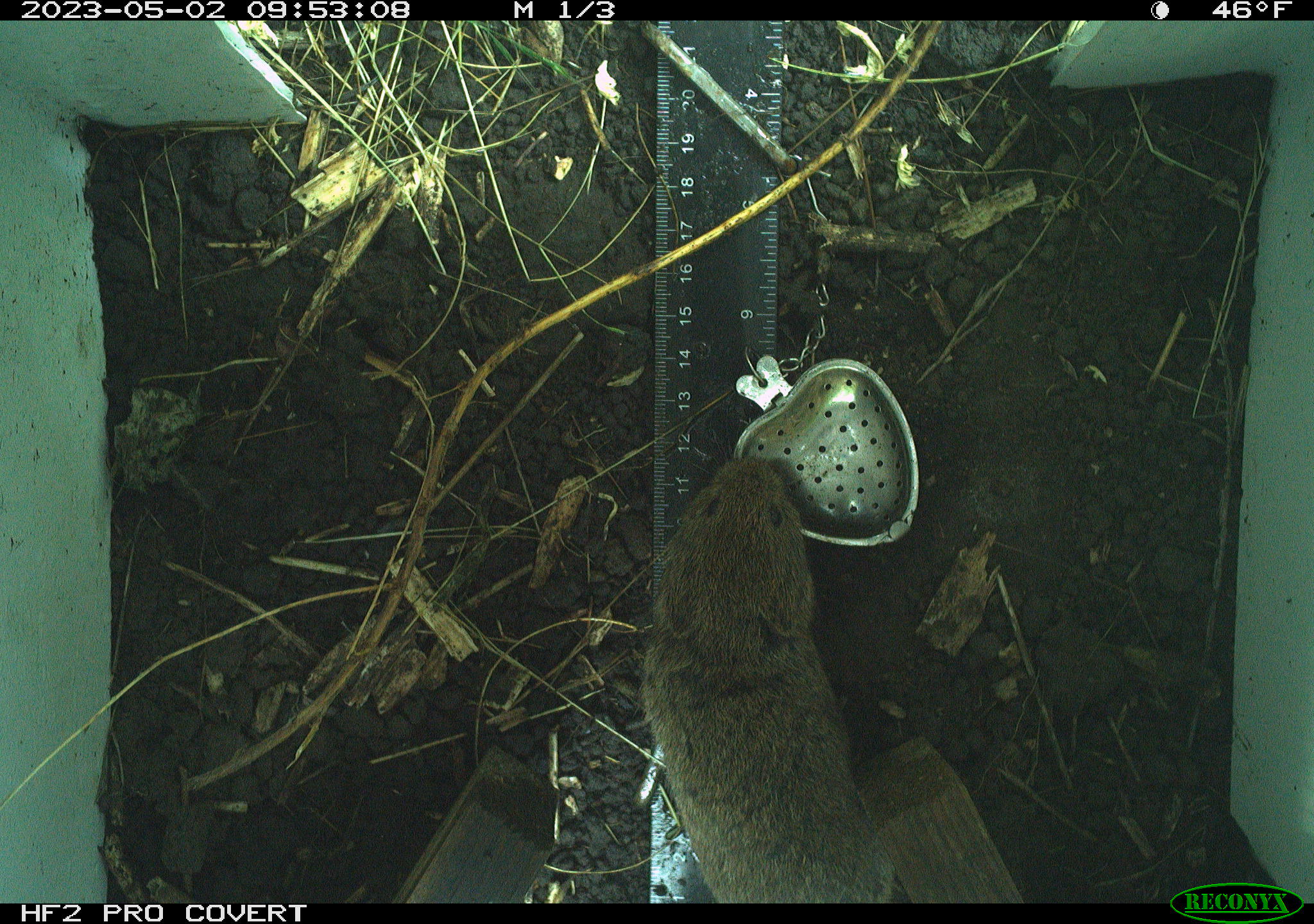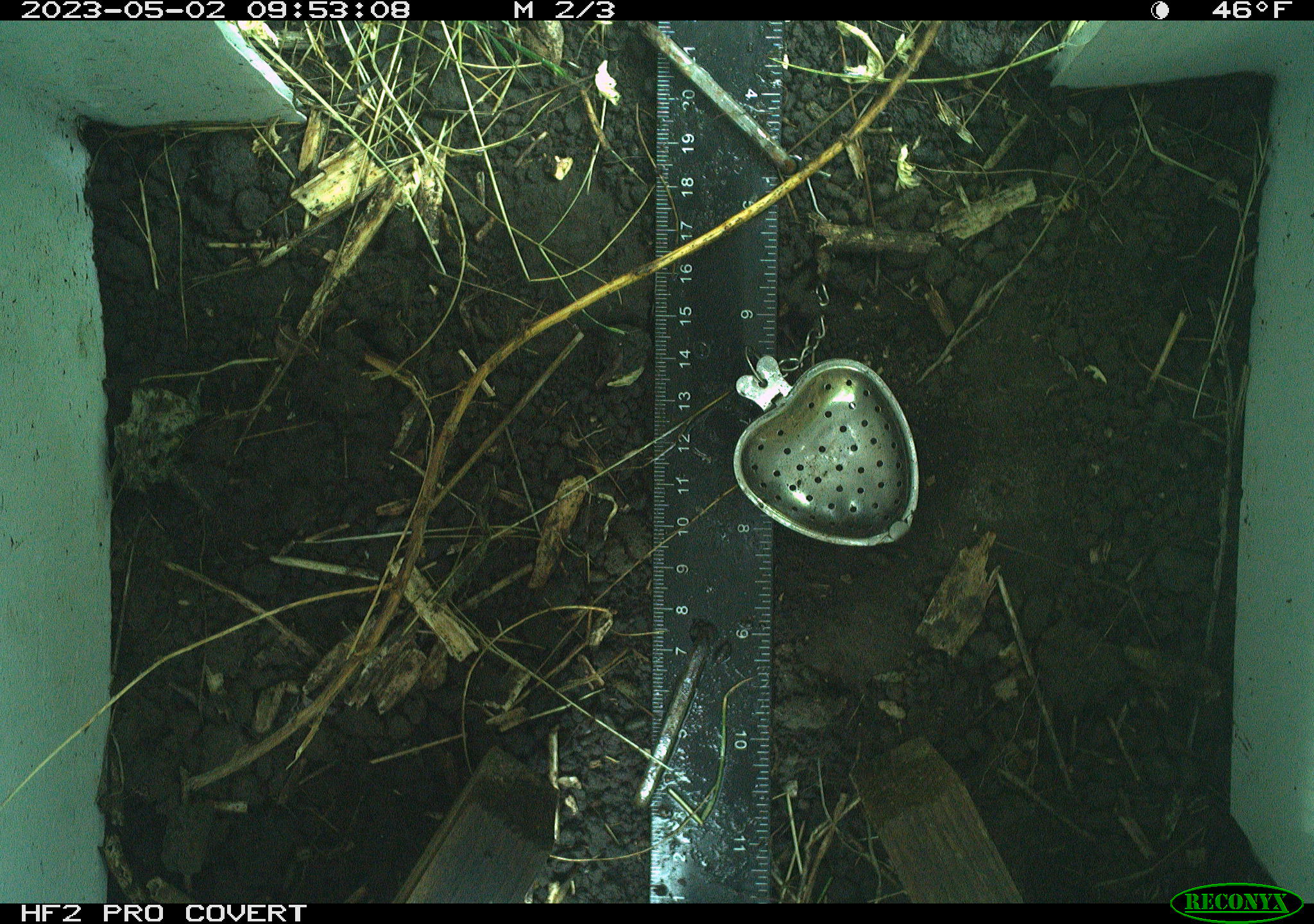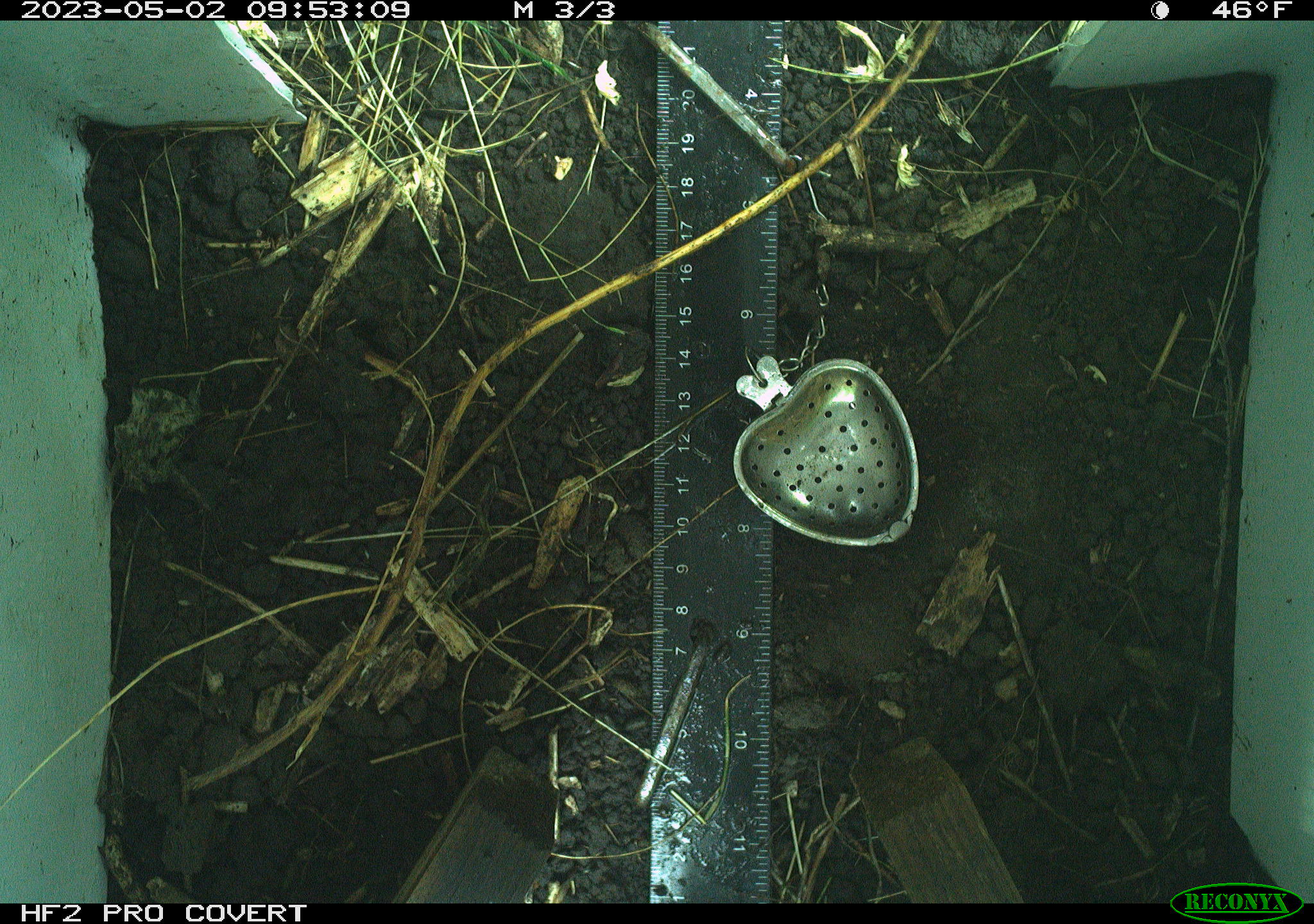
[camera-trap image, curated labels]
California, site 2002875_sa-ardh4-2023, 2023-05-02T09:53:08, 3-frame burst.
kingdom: Animalia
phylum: Chordata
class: Mammalia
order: Rodentia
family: Cricetidae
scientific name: Arvicolinae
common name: voles, lemmings, and muskrats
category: arvicolinae subfamily